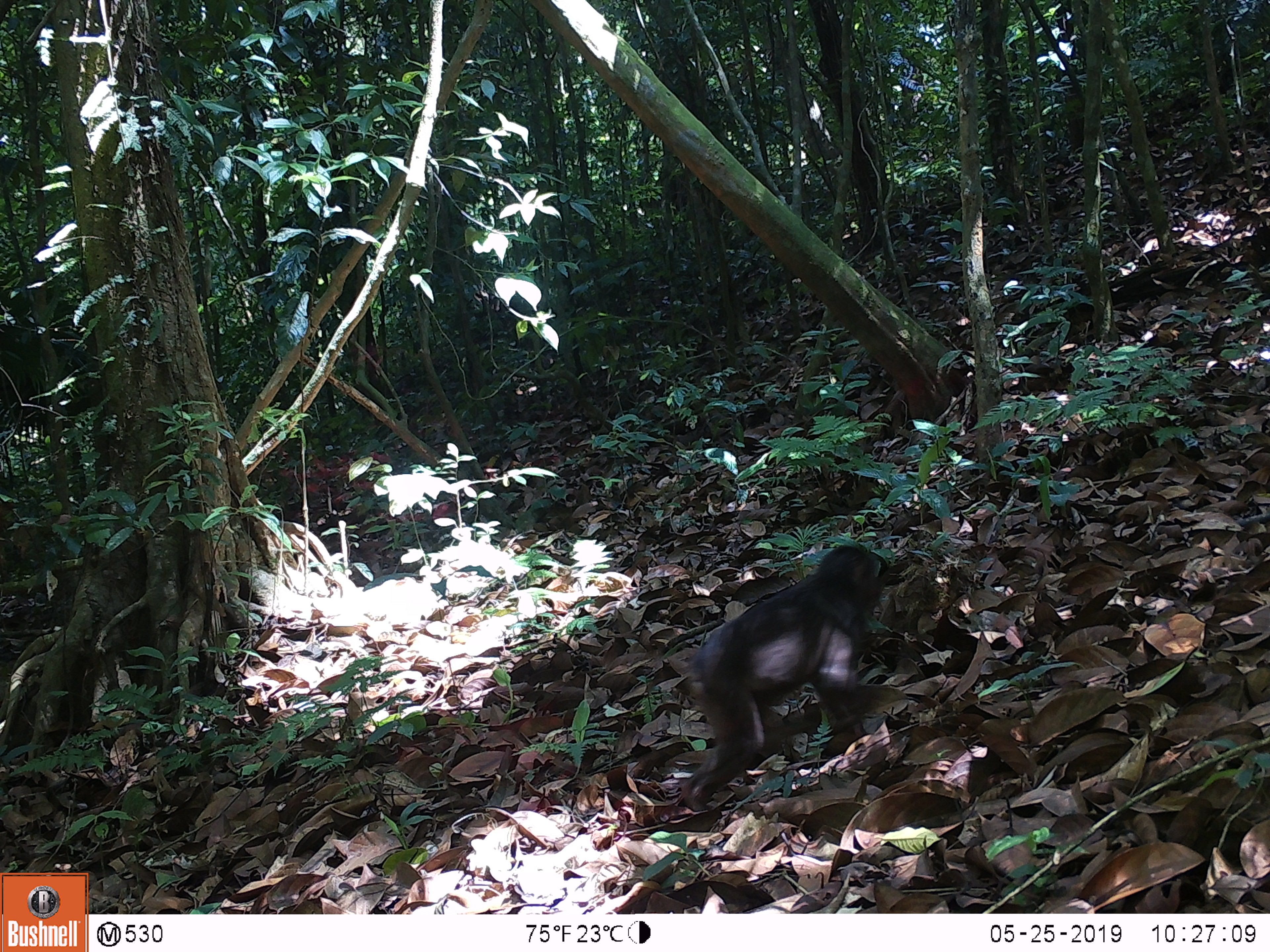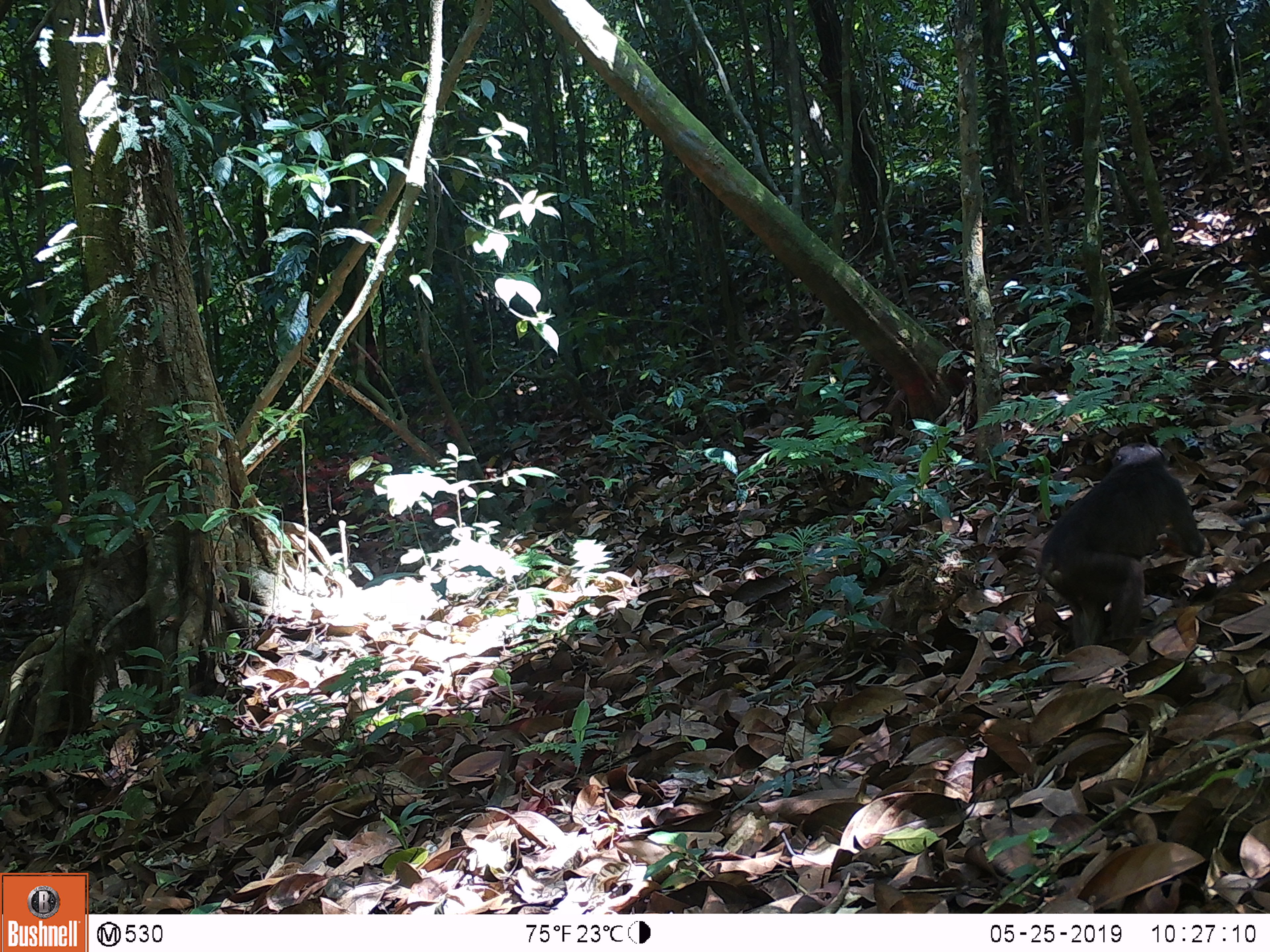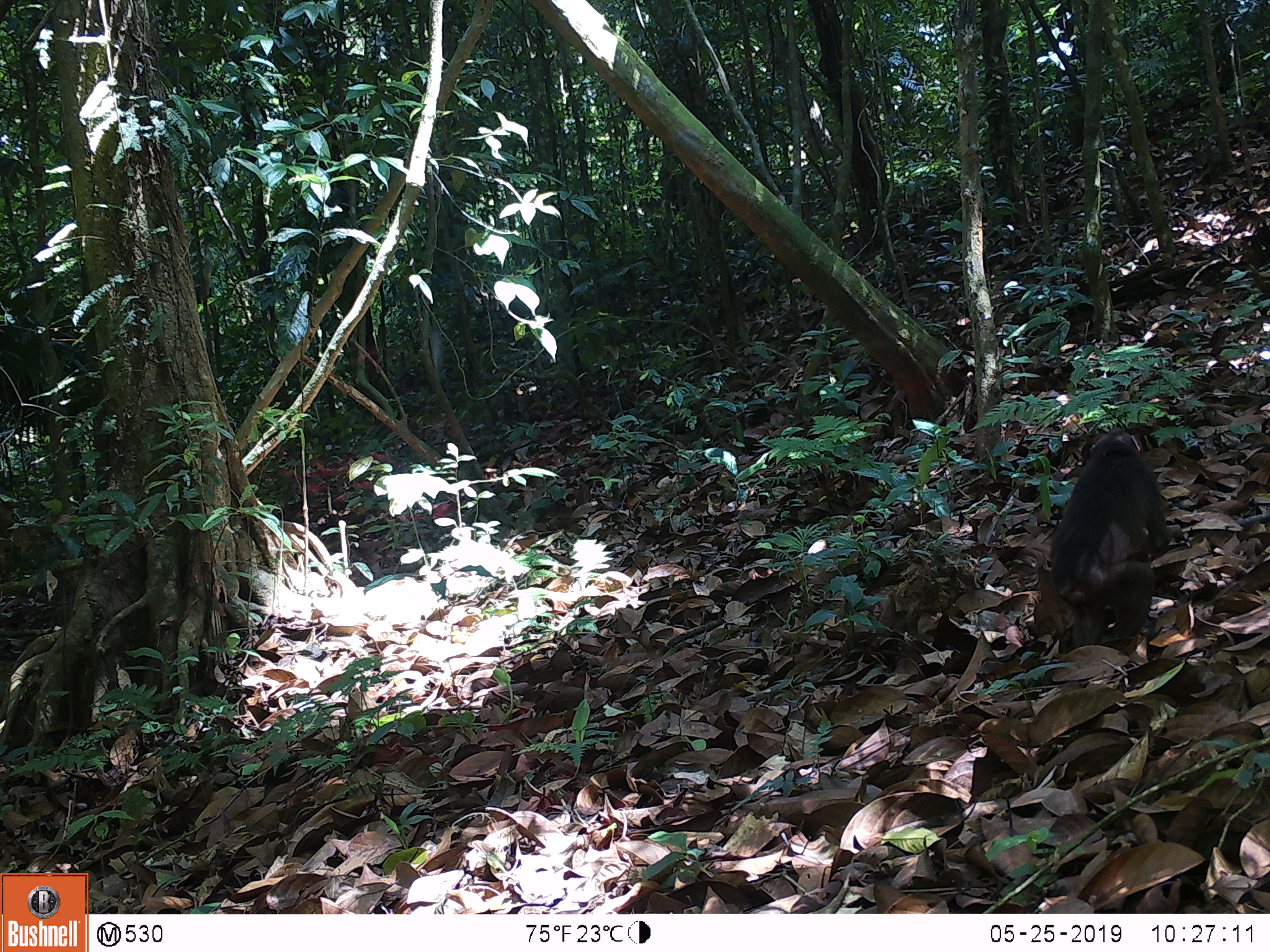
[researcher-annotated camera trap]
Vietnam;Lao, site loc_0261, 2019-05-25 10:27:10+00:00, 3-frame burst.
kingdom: Animalia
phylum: Chordata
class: Mammalia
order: Primates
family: Cercopithecidae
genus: Macaca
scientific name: Macaca arctoides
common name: stump-tailed macaque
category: stump tailed macaque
Stump tailed macaque (stump-tailed macaque) (Macaca arctoides). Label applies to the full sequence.